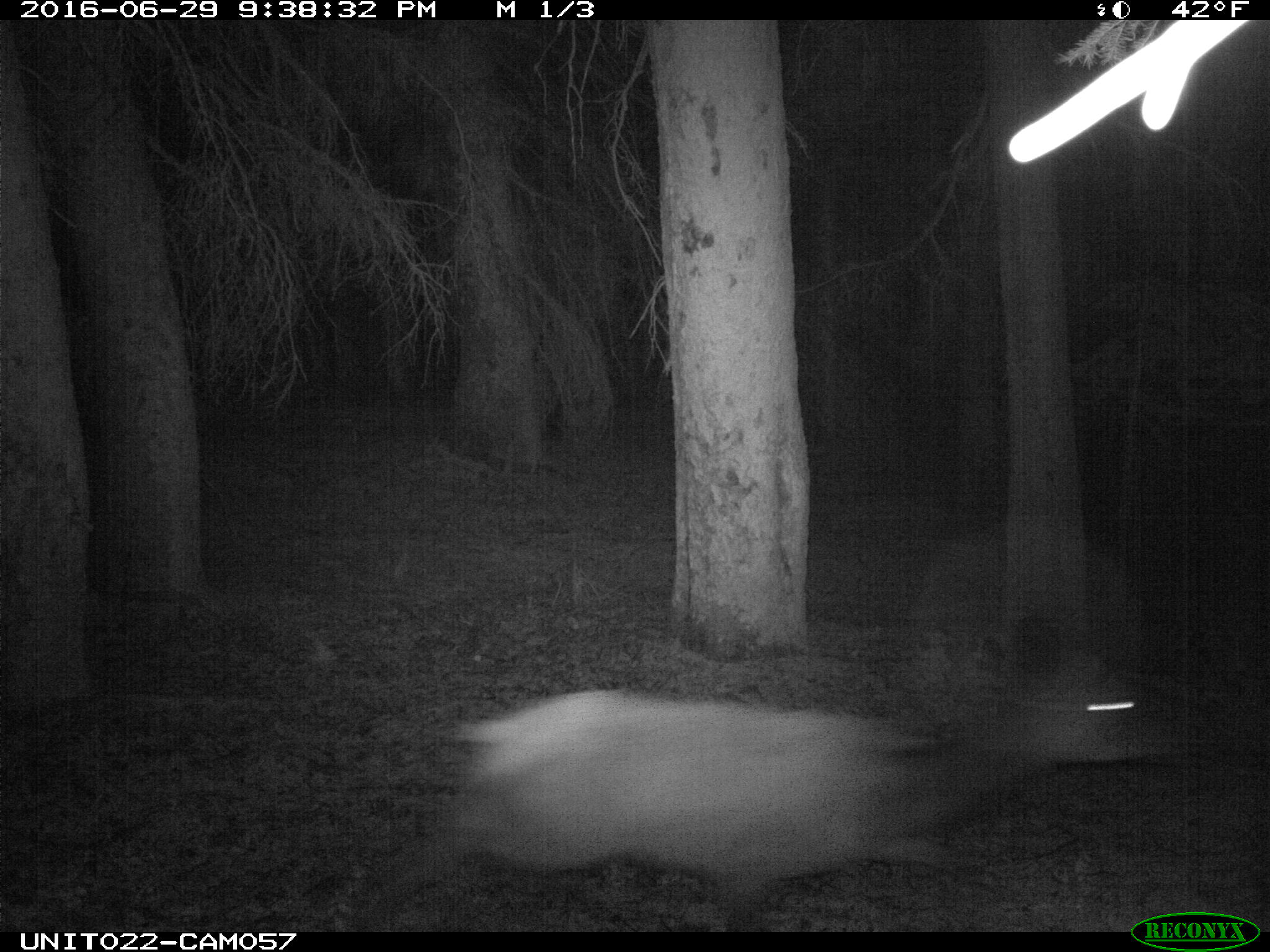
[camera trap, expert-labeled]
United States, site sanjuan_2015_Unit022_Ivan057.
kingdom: Animalia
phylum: Chordata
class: Mammalia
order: Artiodactyla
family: Cervidae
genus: Cervus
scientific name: Cervus elaphus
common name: red deer